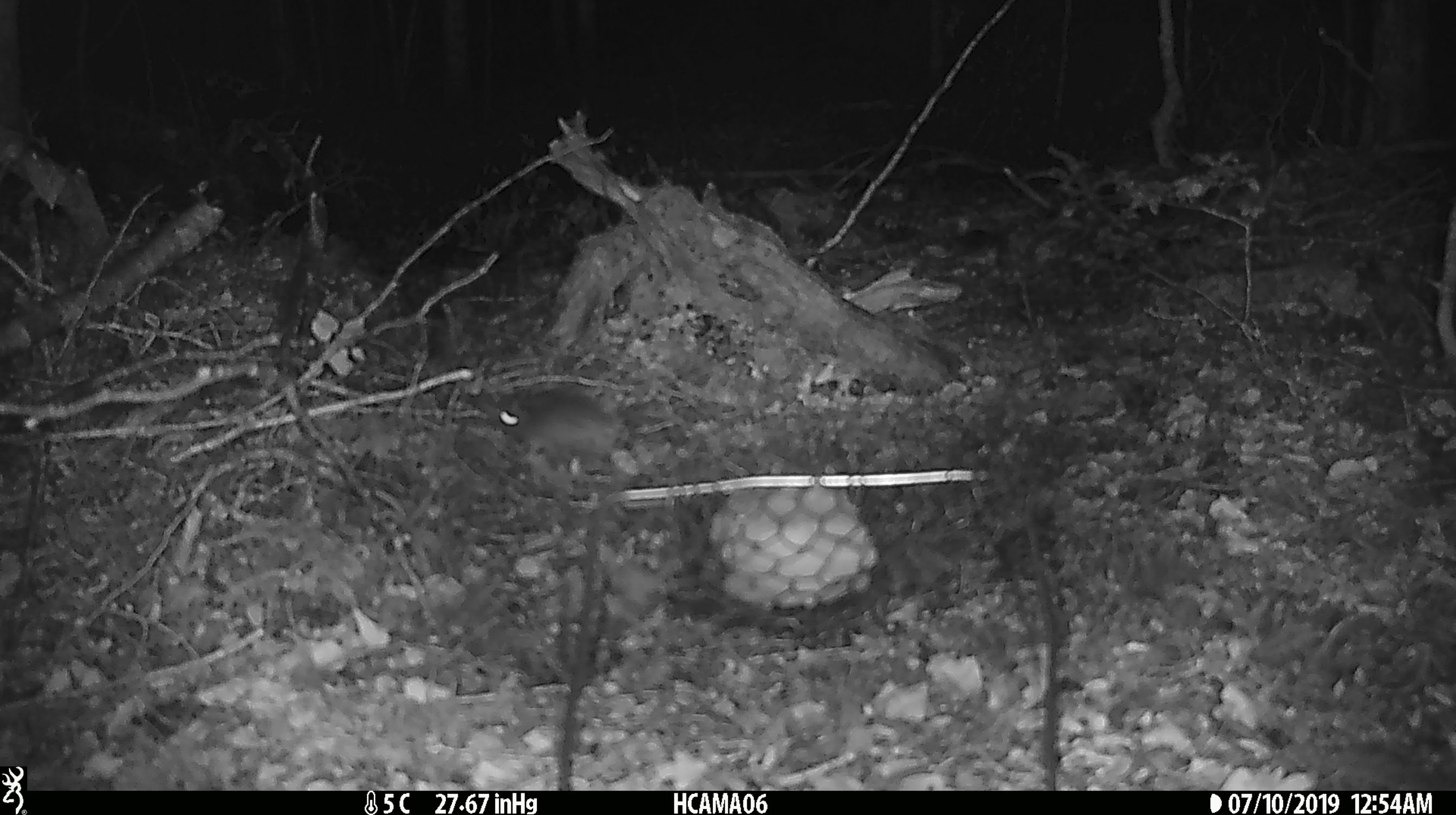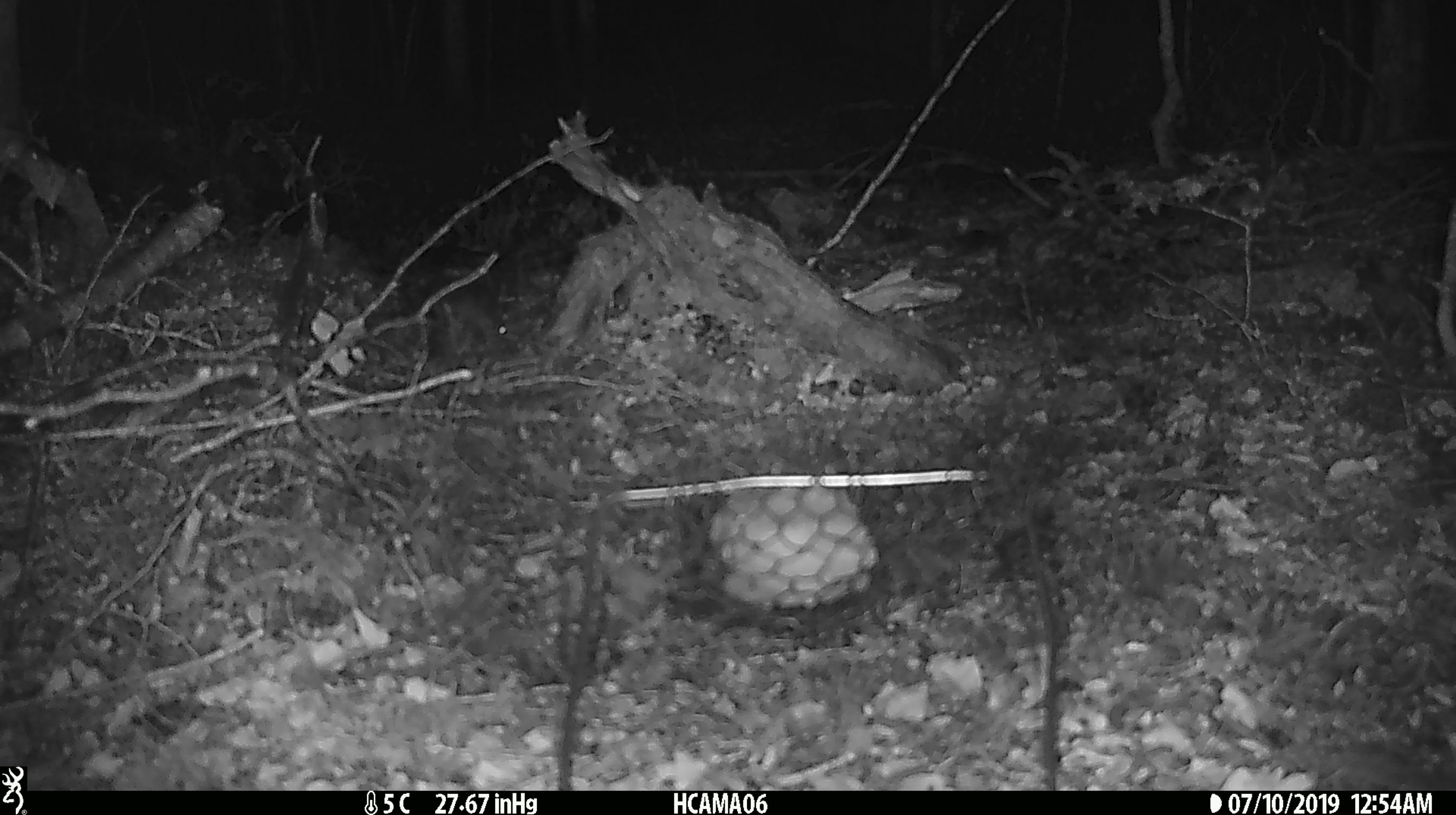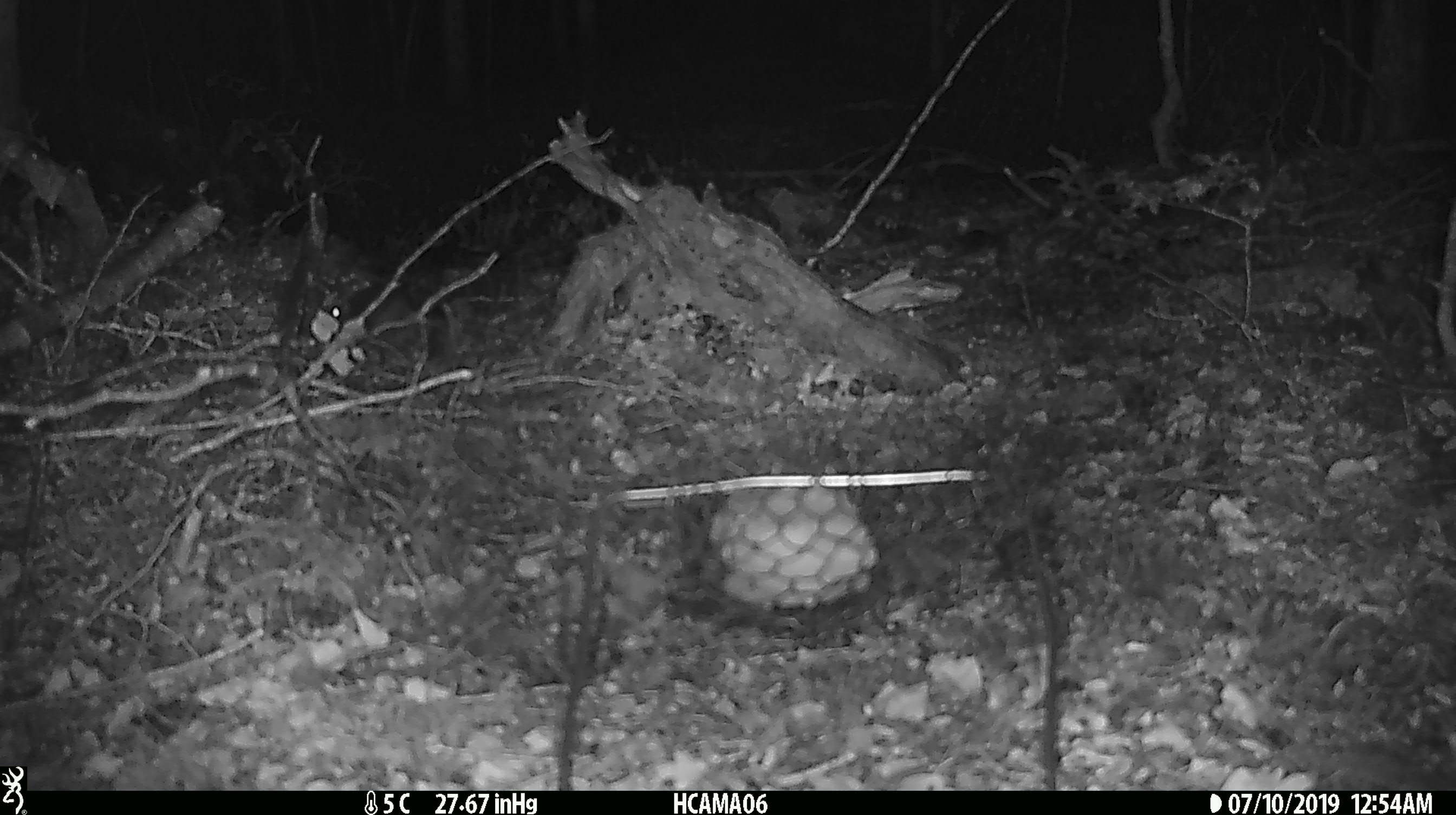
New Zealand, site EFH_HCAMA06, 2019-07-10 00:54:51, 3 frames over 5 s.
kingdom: Animalia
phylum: Chordata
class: Mammalia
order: Rodentia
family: Muridae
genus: Mus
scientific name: Mus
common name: mouse